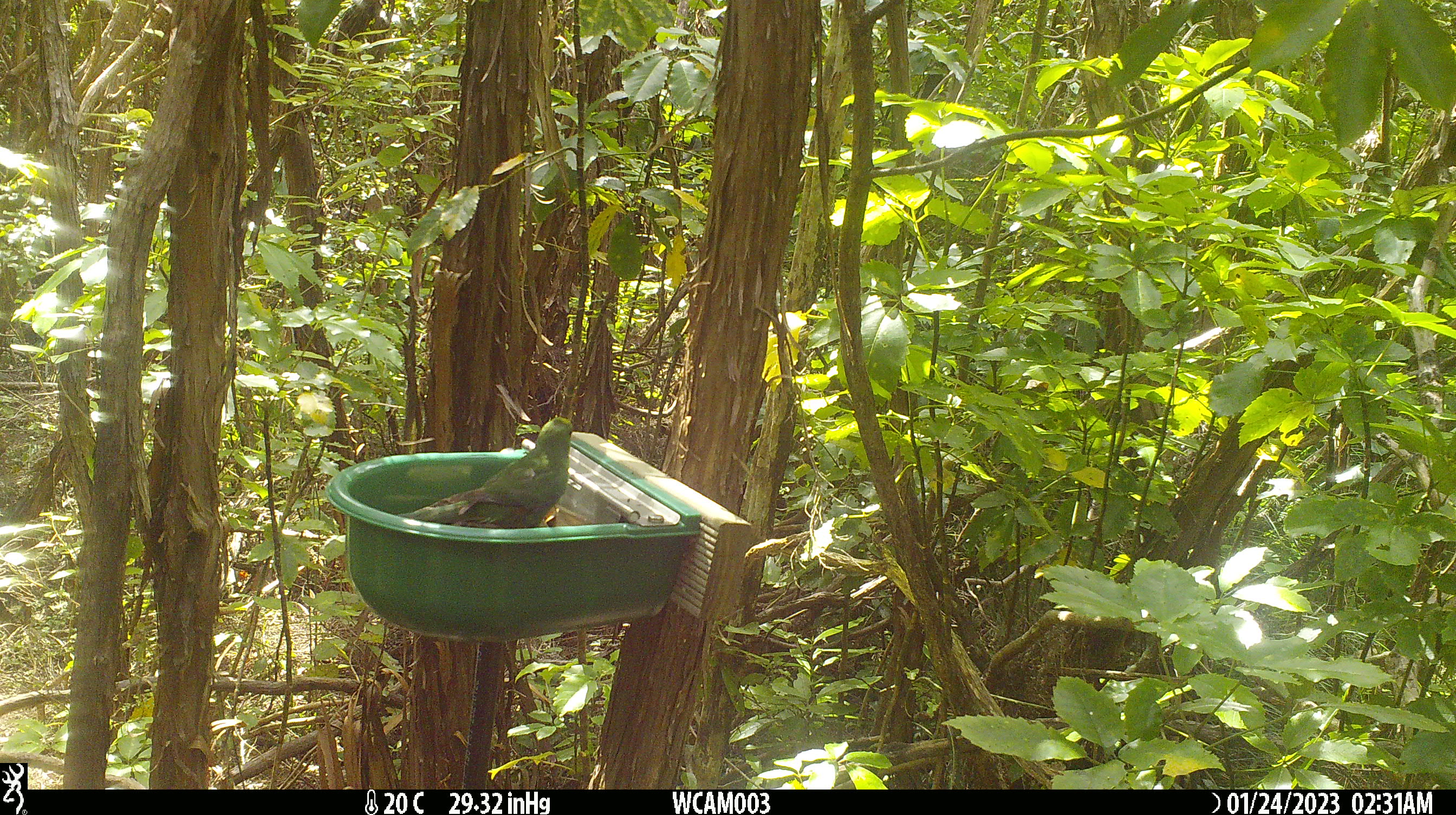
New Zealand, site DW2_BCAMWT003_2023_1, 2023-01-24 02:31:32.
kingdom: Animalia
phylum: Chordata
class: Aves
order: Psittaciformes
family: Psittaculidae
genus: Cyanoramphus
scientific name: Cyanoramphus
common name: parakeet